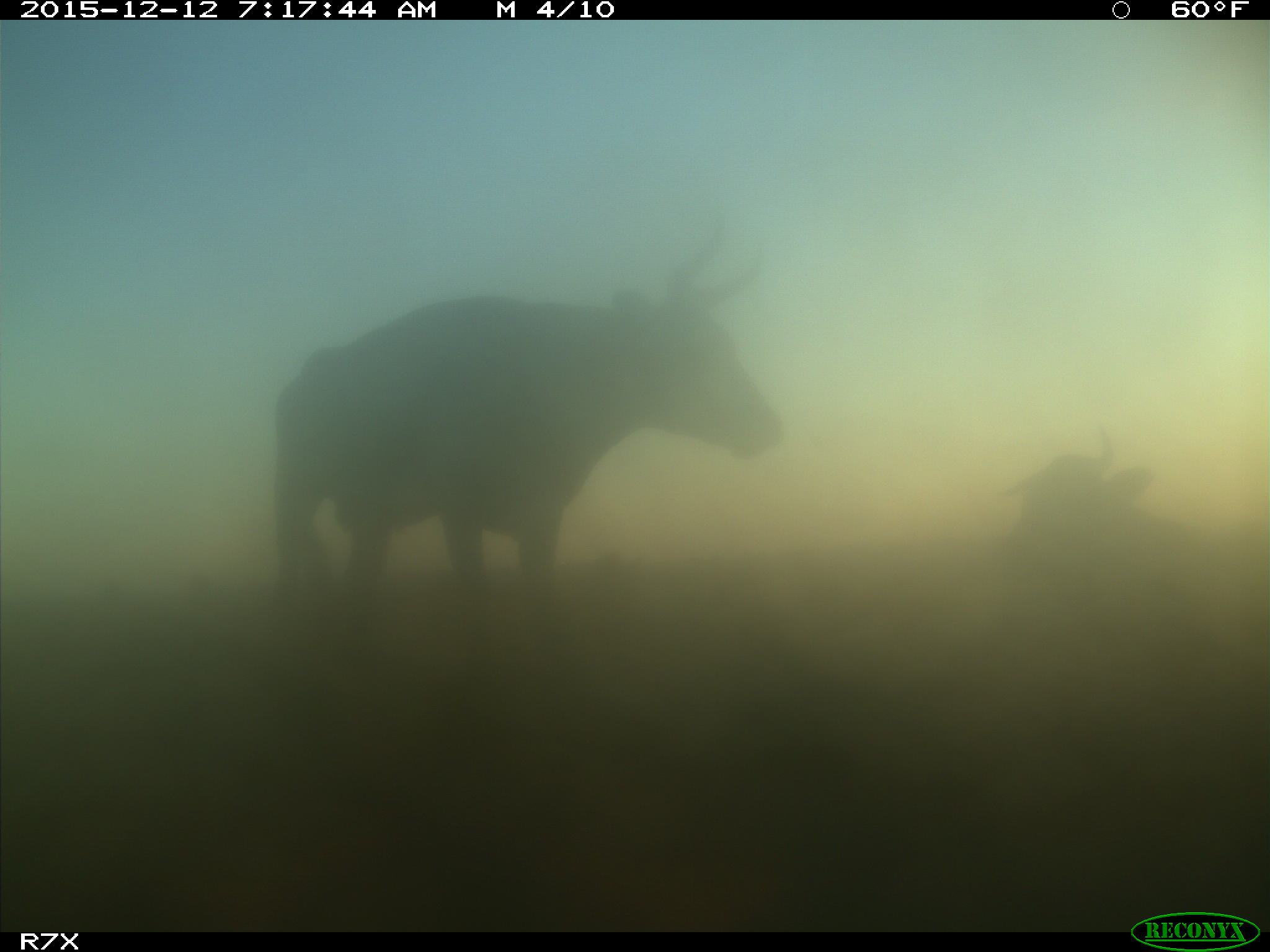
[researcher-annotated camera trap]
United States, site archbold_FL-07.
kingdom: Animalia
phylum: Chordata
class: Mammalia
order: Artiodactyla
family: Bovidae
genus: Bos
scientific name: Bos taurus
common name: domestic cow